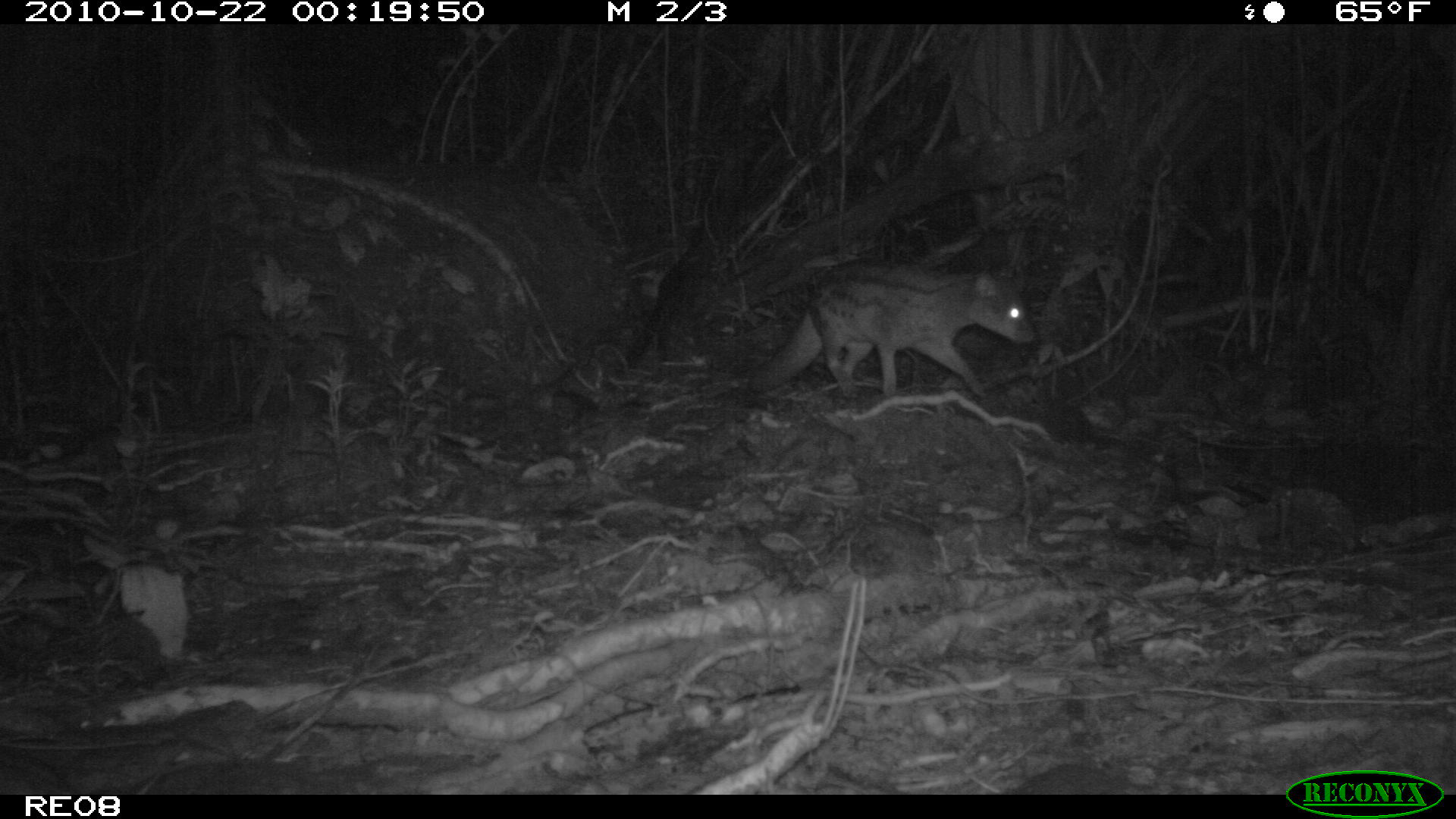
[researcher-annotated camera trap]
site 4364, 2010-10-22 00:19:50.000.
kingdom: Animalia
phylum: Chordata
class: Mammalia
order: Carnivora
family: Eupleridae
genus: Fossa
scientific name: Fossa fossana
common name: fanaloka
Fossa fossana (fanaloka), count 1.